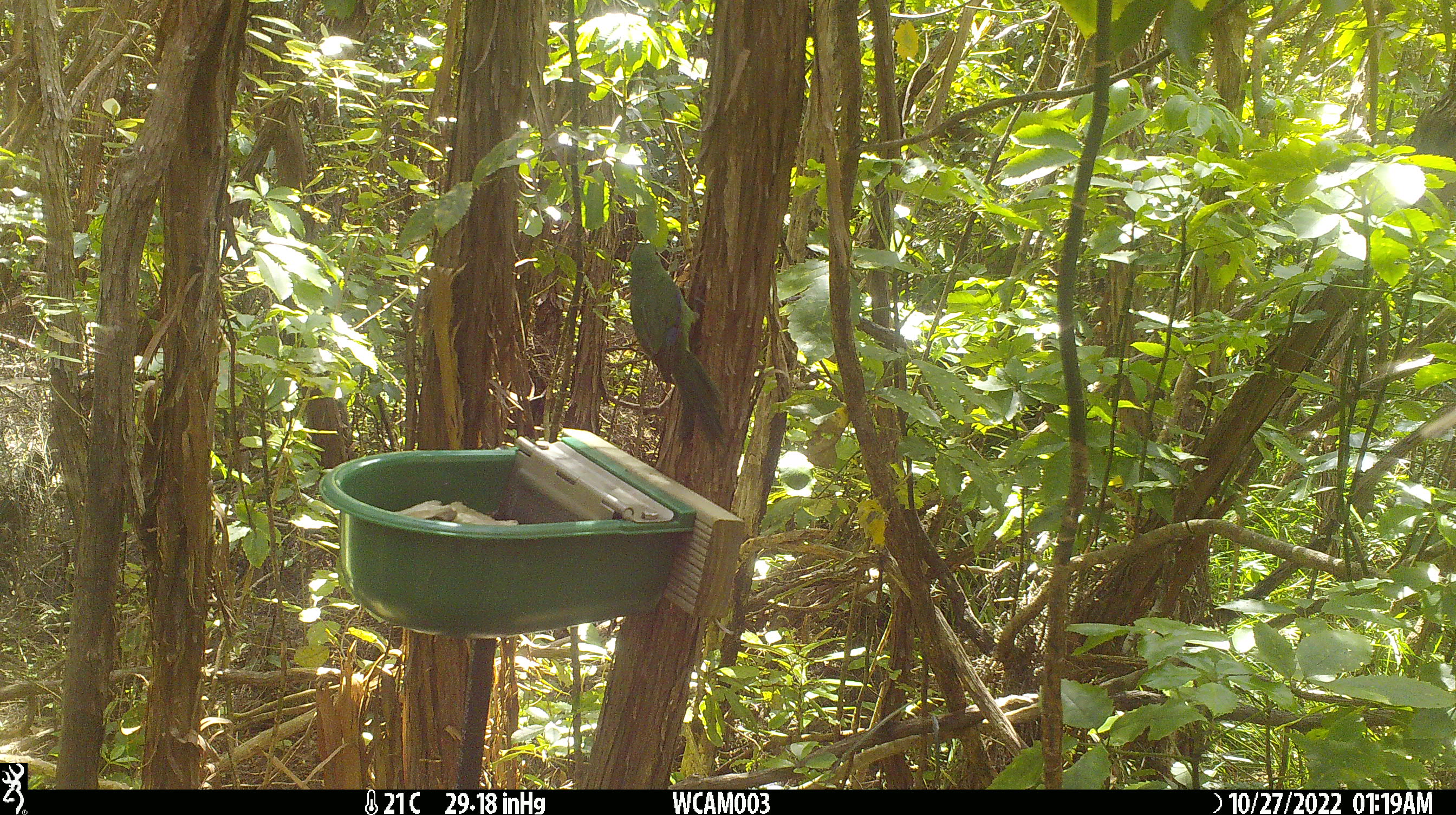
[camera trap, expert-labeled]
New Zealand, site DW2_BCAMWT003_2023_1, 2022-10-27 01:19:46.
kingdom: Animalia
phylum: Chordata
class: Aves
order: Psittaciformes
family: Psittaculidae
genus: Cyanoramphus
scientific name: Cyanoramphus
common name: parakeet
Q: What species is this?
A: Parakeet (Cyanoramphus).